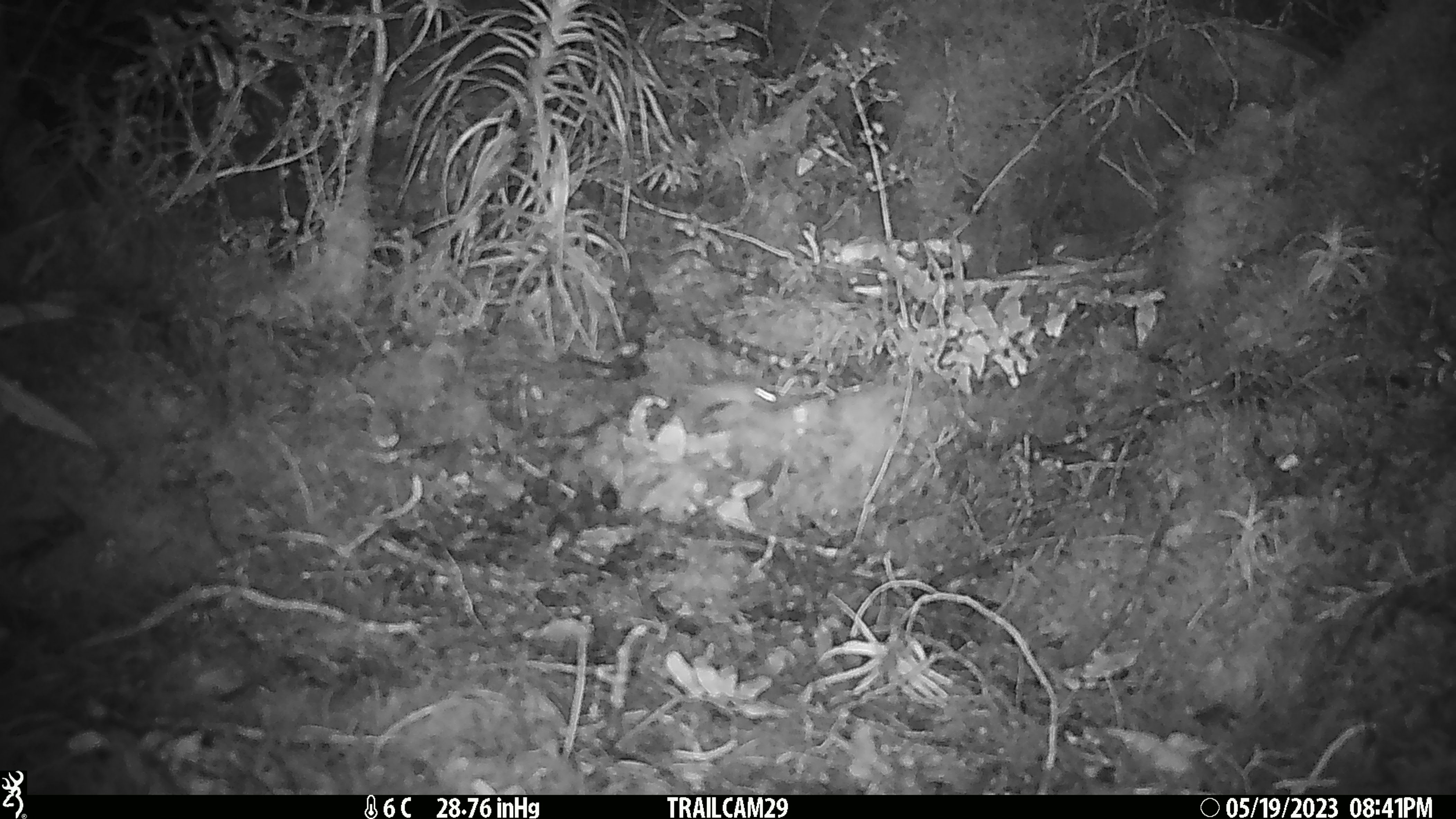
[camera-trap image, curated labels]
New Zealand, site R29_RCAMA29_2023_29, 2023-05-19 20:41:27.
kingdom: Animalia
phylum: Chordata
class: Mammalia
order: Rodentia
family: Muridae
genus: Mus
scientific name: Mus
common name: mouse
Mouse (Mus).